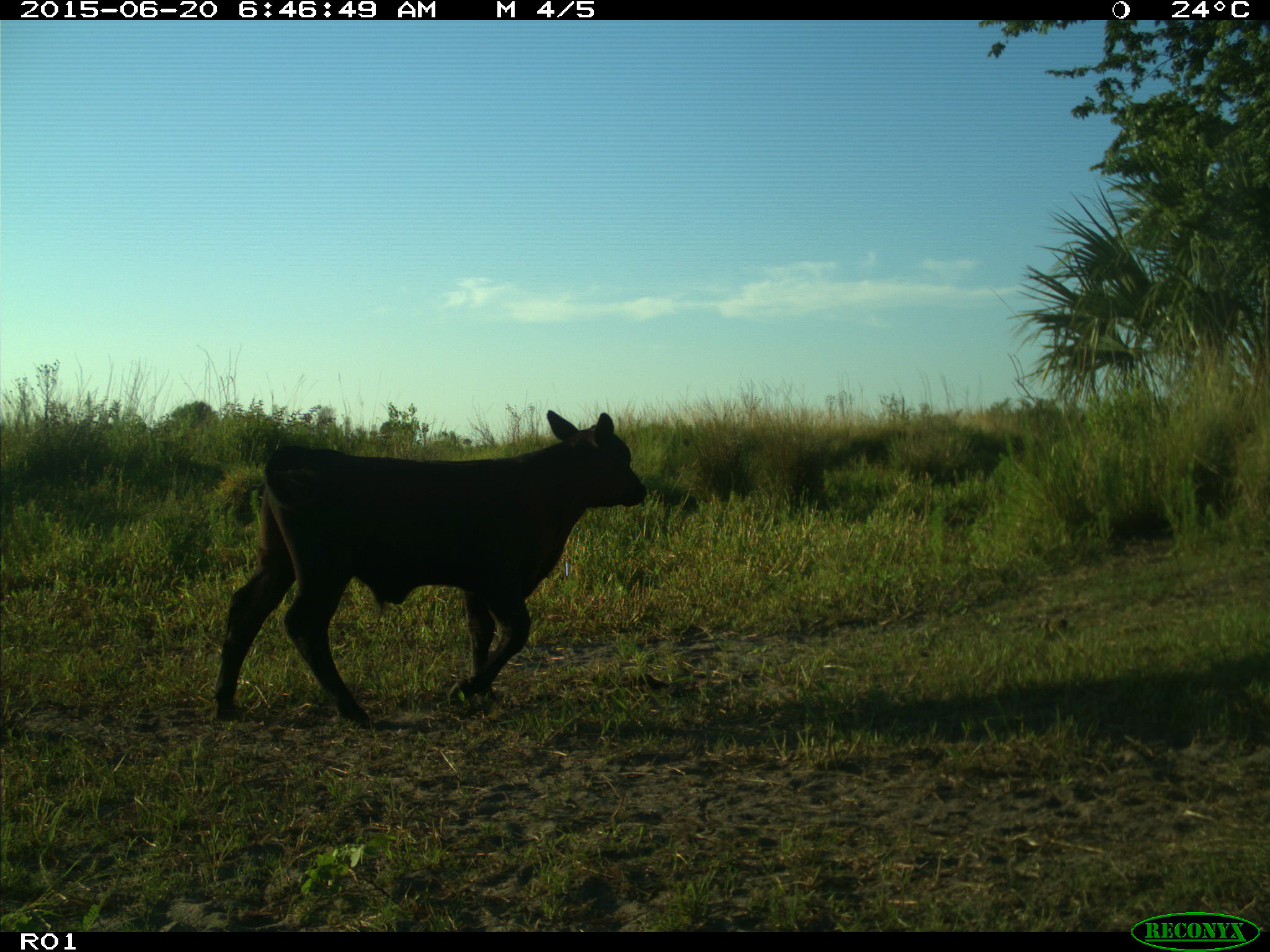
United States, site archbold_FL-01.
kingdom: Animalia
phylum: Chordata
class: Mammalia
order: Artiodactyla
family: Bovidae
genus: Bos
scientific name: Bos taurus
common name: domestic cow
Bos taurus (domestic cow).